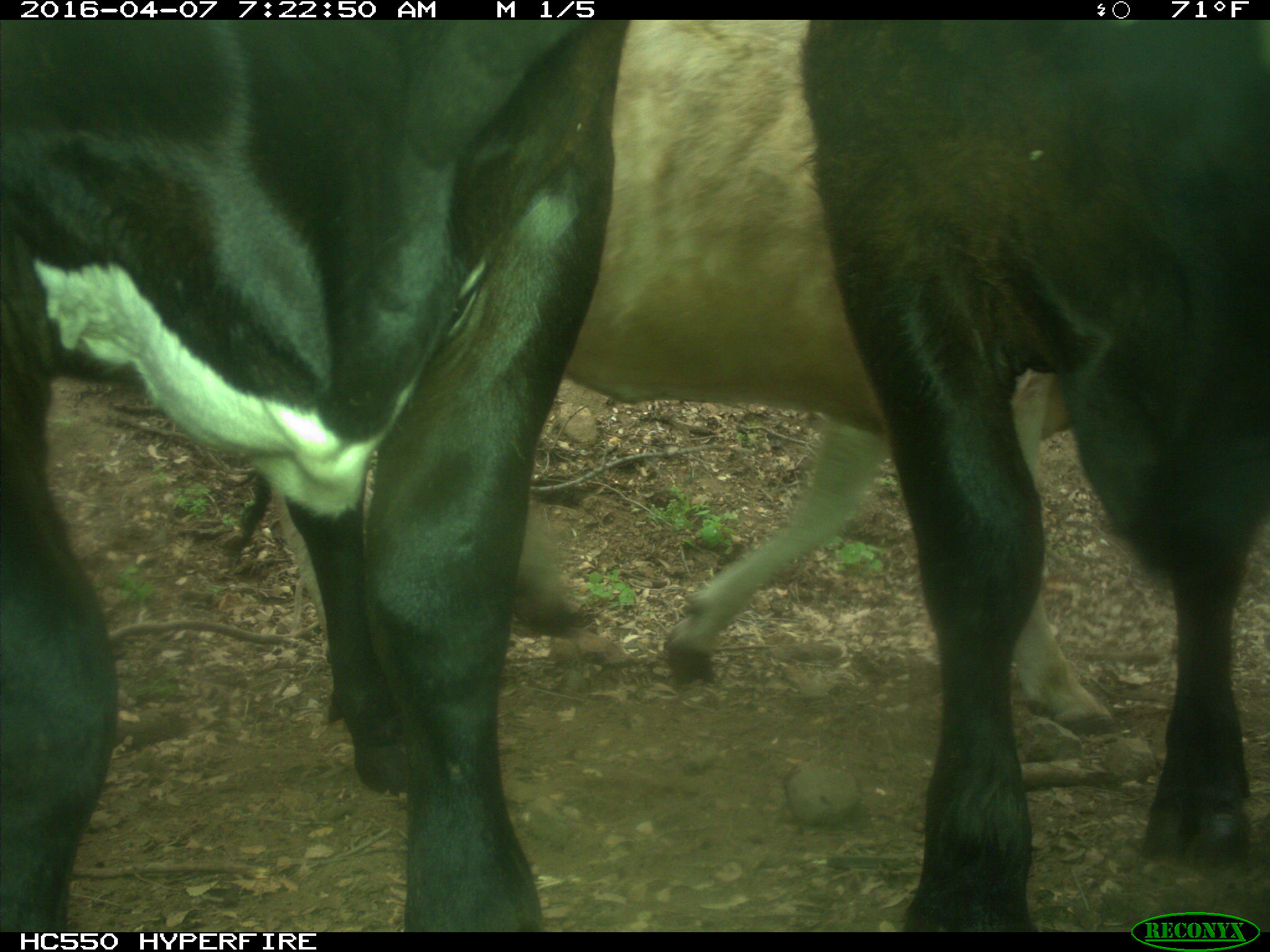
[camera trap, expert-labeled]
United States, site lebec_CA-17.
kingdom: Animalia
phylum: Chordata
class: Mammalia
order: Artiodactyla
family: Bovidae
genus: Bos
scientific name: Bos taurus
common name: domestic cow